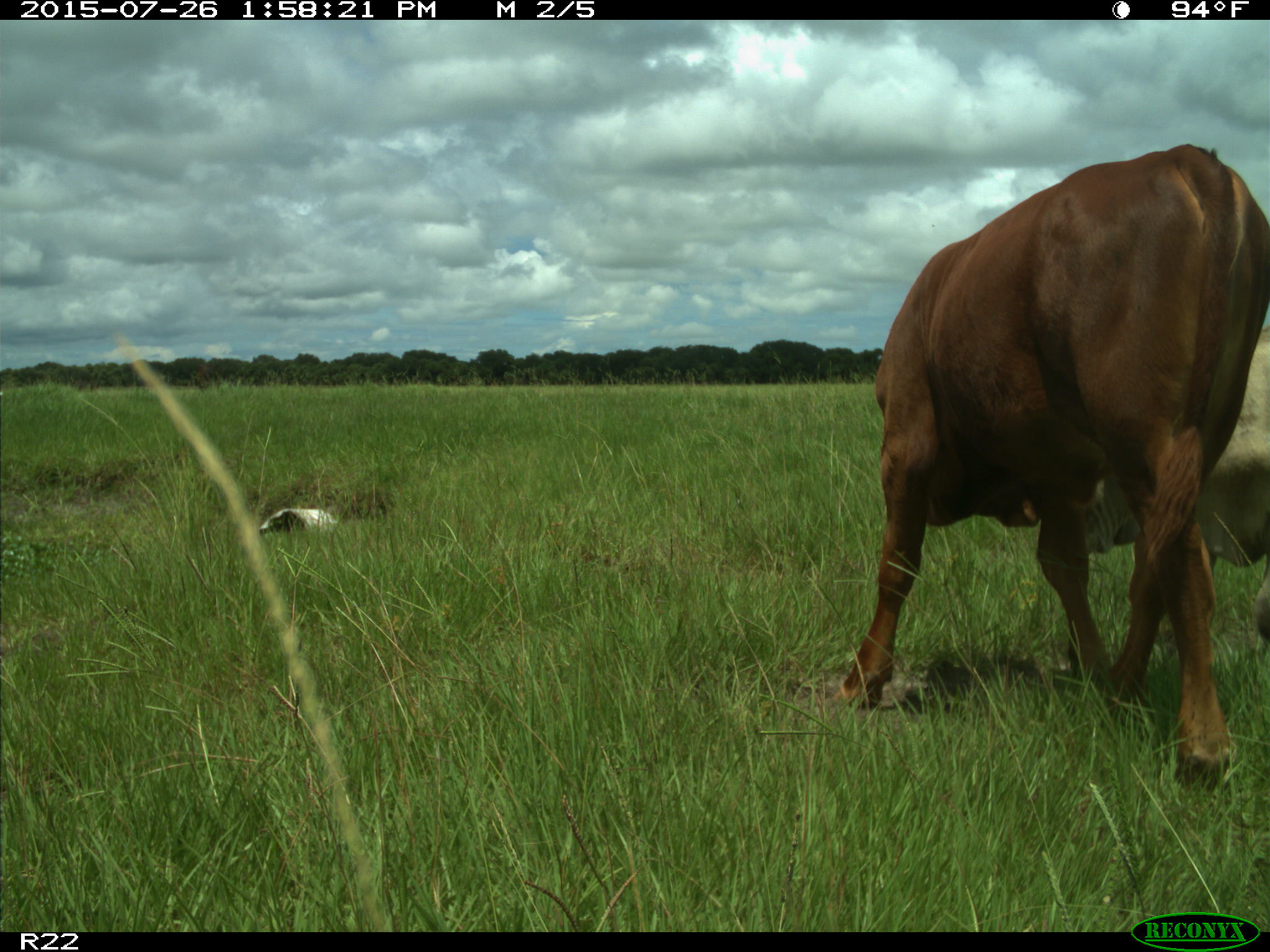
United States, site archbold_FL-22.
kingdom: Animalia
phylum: Chordata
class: Mammalia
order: Artiodactyla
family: Bovidae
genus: Bos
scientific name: Bos taurus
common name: domestic cow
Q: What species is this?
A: Bos taurus (domestic cow).